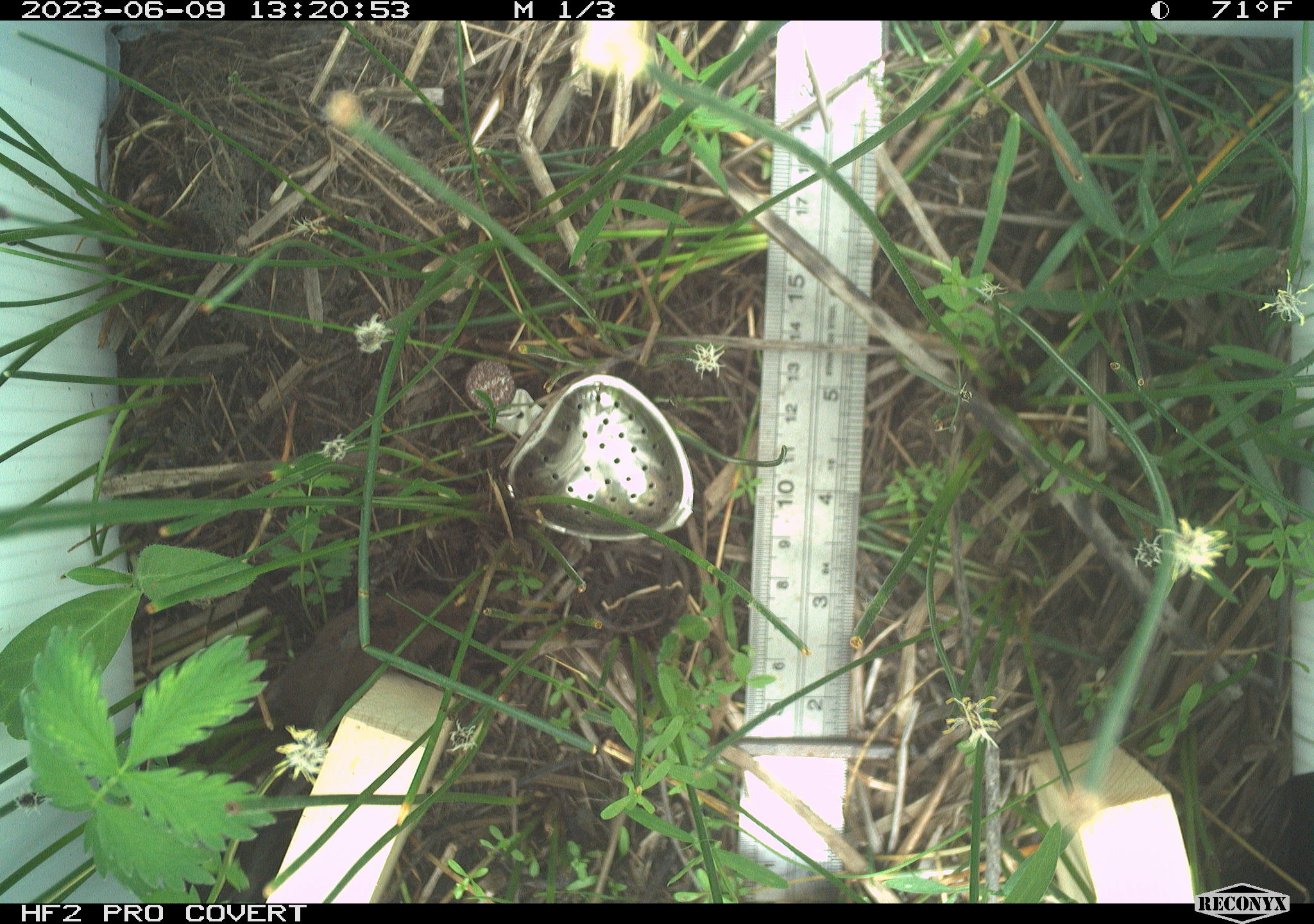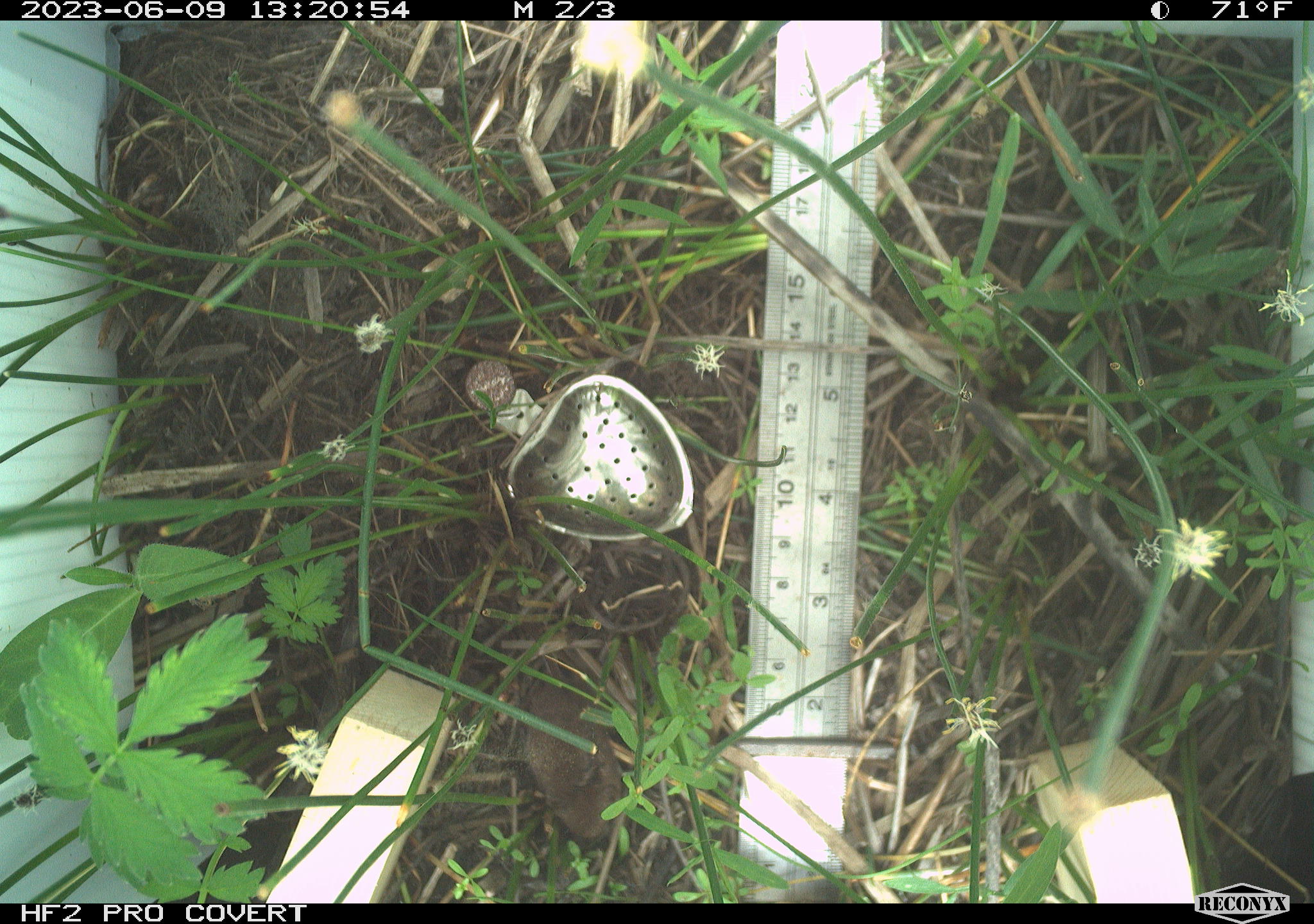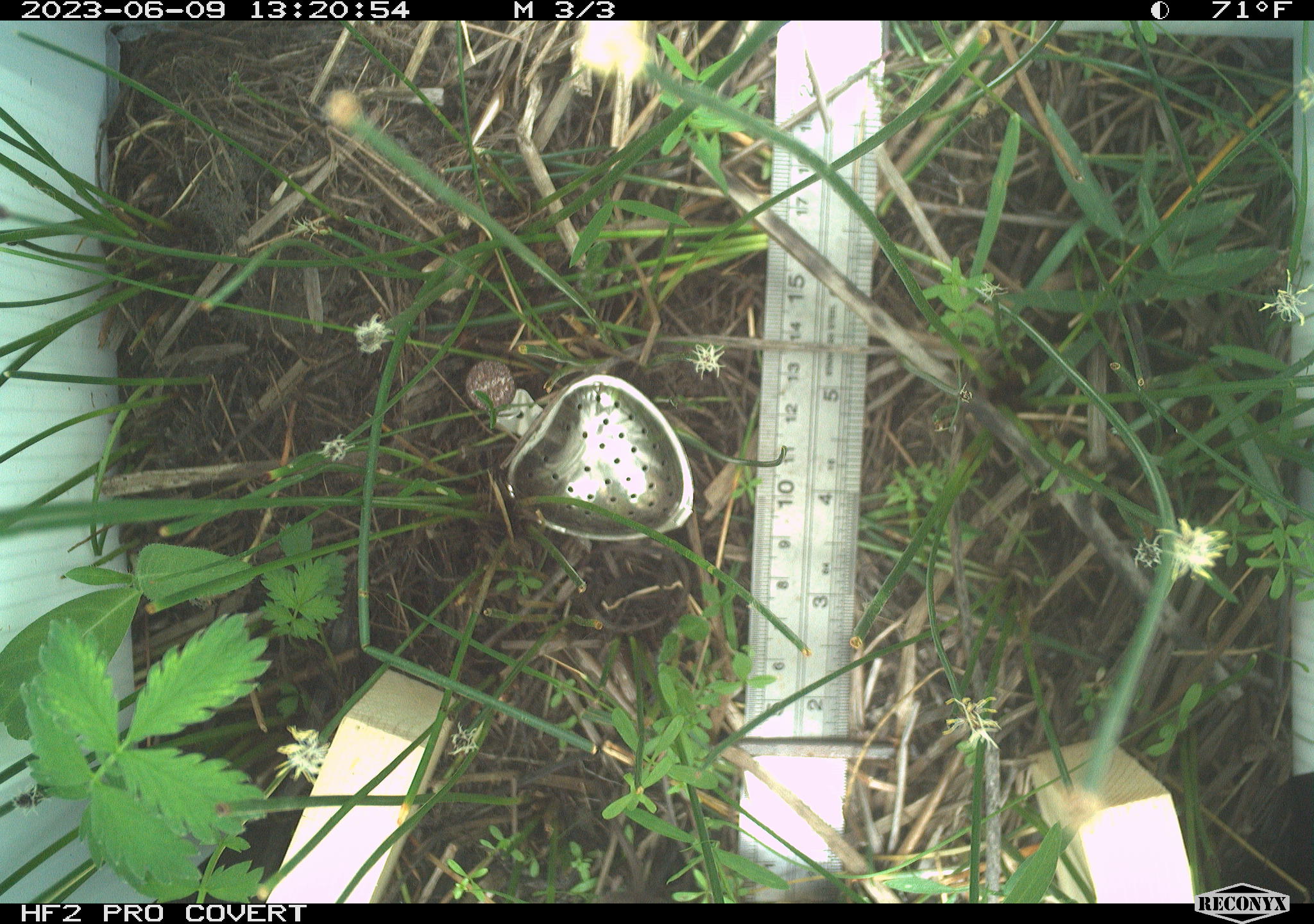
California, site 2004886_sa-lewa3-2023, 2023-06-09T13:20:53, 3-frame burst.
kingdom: Animalia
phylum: Chordata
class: Mammalia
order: Eulipotyphla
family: Soricidae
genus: Sorex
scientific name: Sorex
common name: long-tailed shrew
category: sorex species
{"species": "sorex species (long-tailed shrew) (Sorex)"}